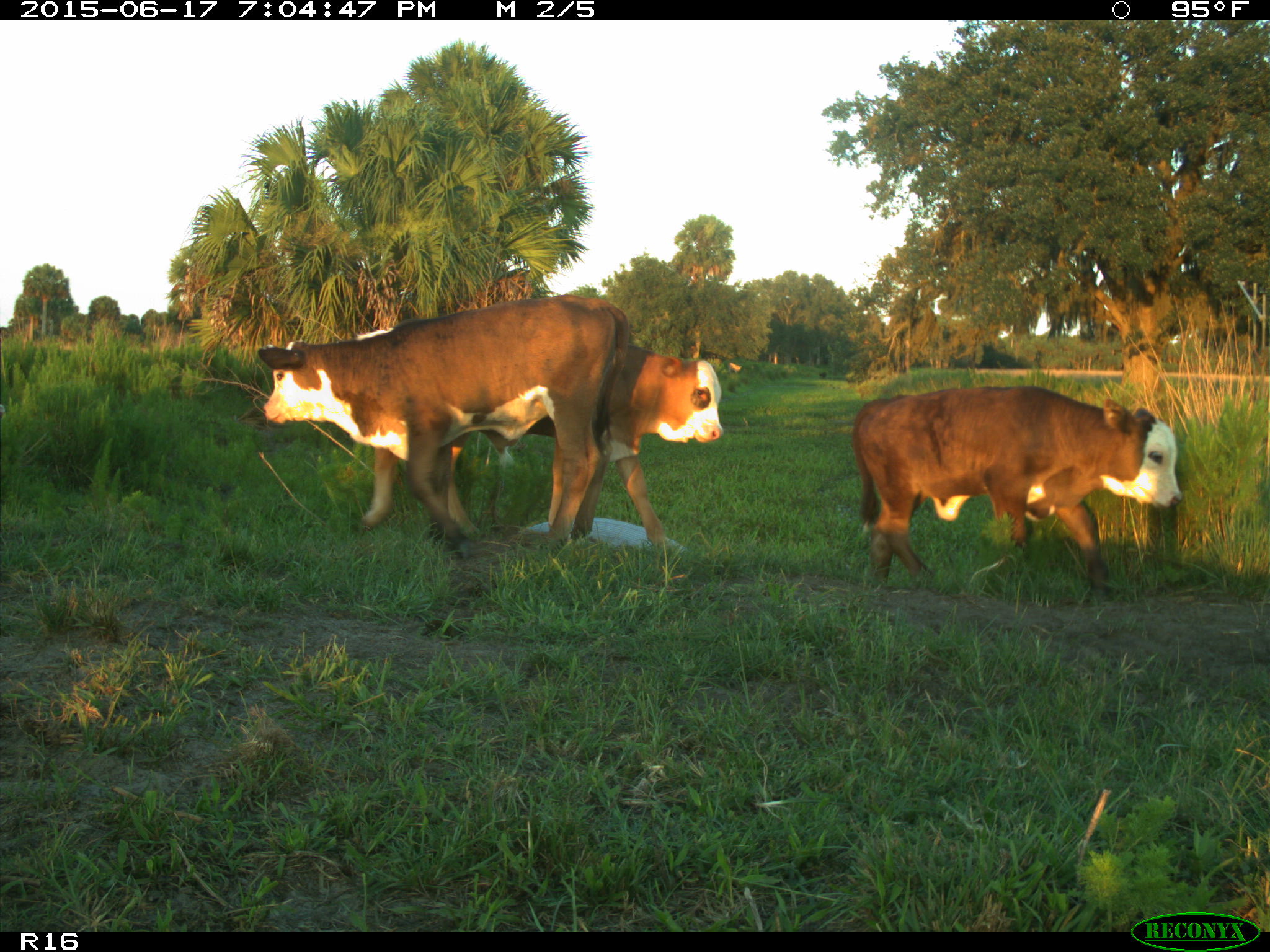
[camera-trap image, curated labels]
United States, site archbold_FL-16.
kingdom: Animalia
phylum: Chordata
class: Mammalia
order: Artiodactyla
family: Bovidae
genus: Bos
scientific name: Bos taurus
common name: domestic cow